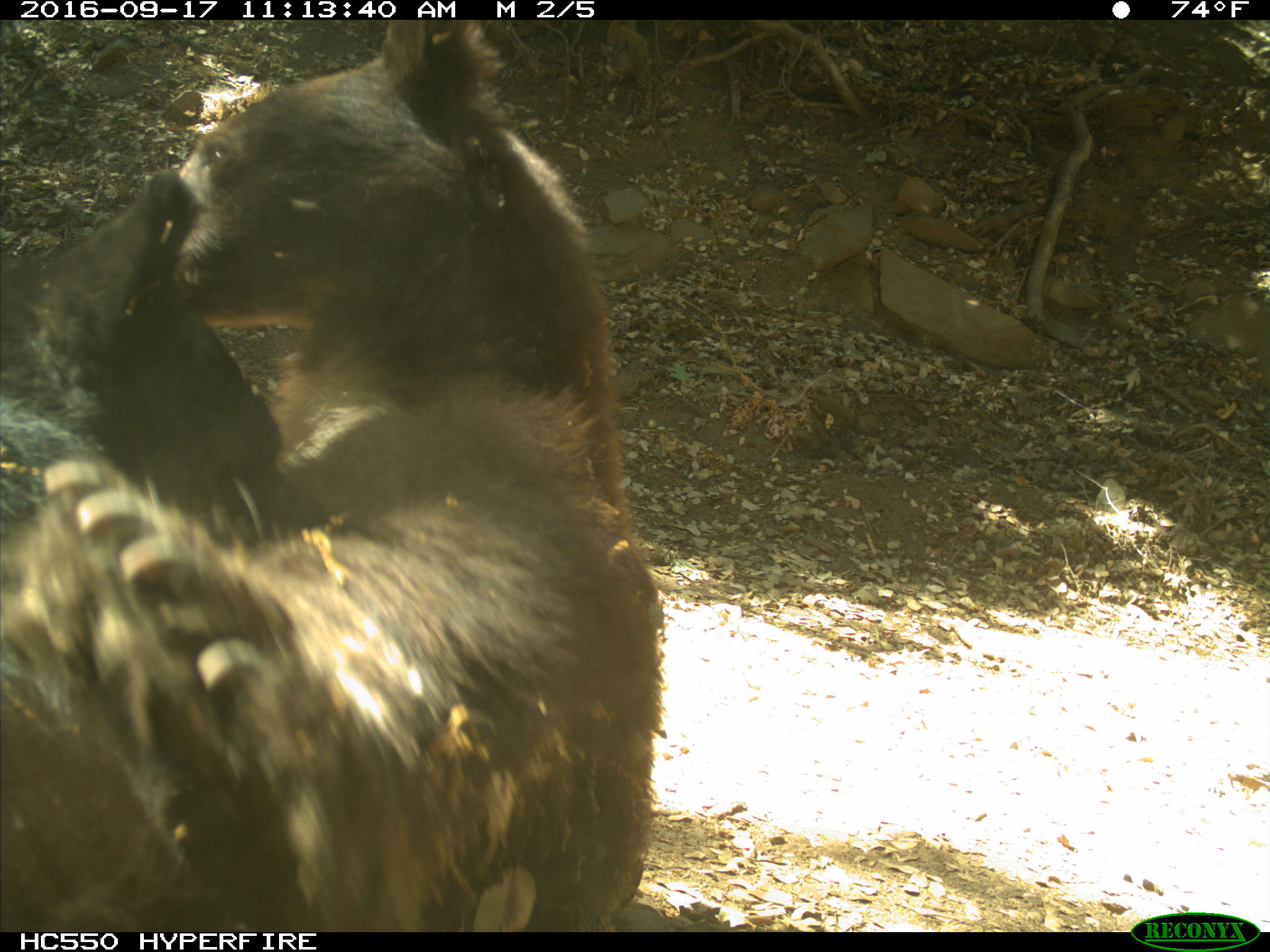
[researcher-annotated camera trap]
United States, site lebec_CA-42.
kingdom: Animalia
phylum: Chordata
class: Mammalia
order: Carnivora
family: Ursidae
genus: Ursus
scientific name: Ursus americanus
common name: american black bear